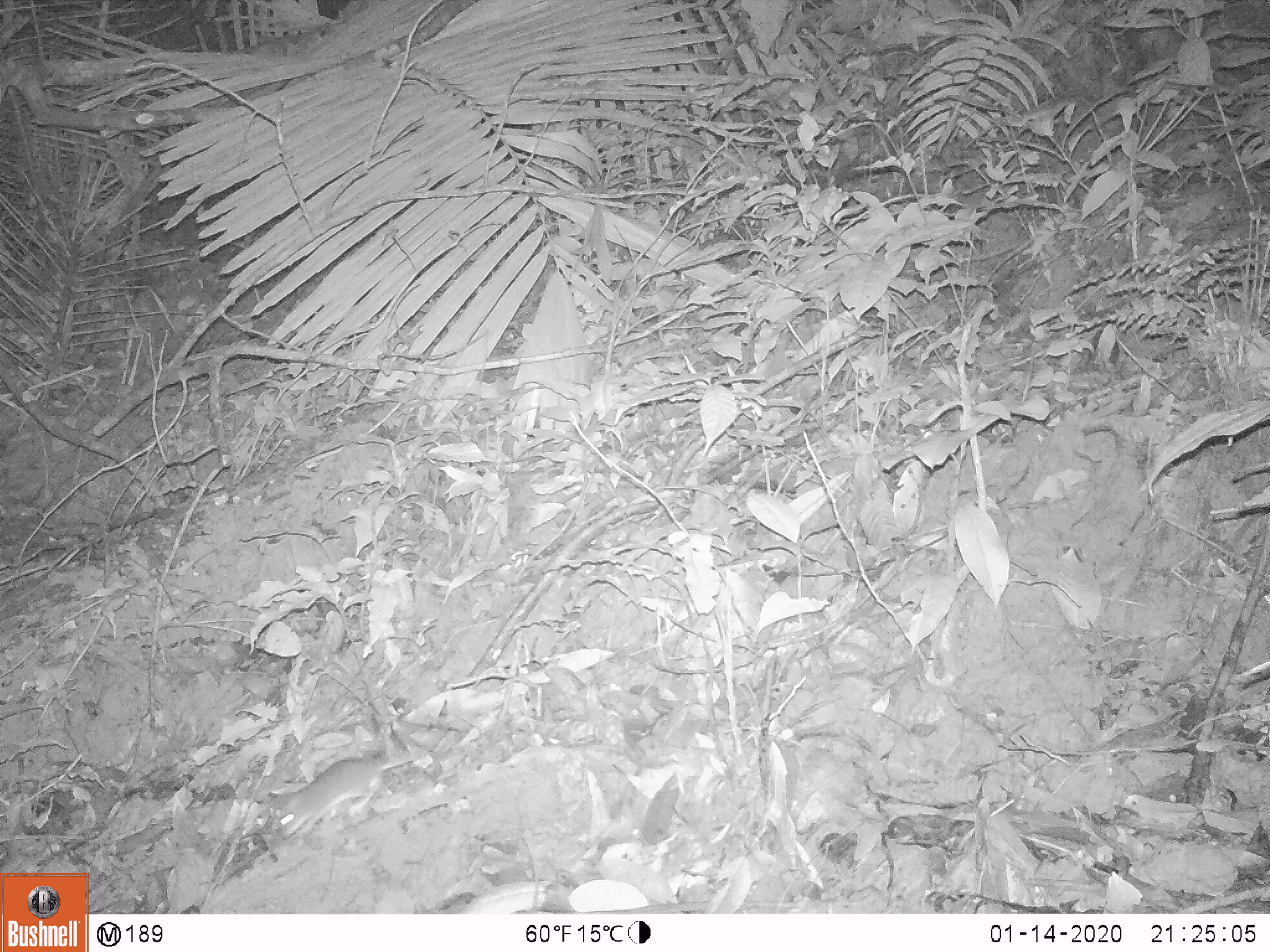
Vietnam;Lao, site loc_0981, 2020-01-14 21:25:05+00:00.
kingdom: Animalia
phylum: Chordata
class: Mammalia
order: Rodentia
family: Muridae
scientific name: Muridae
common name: old-world mice and rats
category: unidentified murid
Unidentified murid (old-world mice and rats) (Muridae). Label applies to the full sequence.